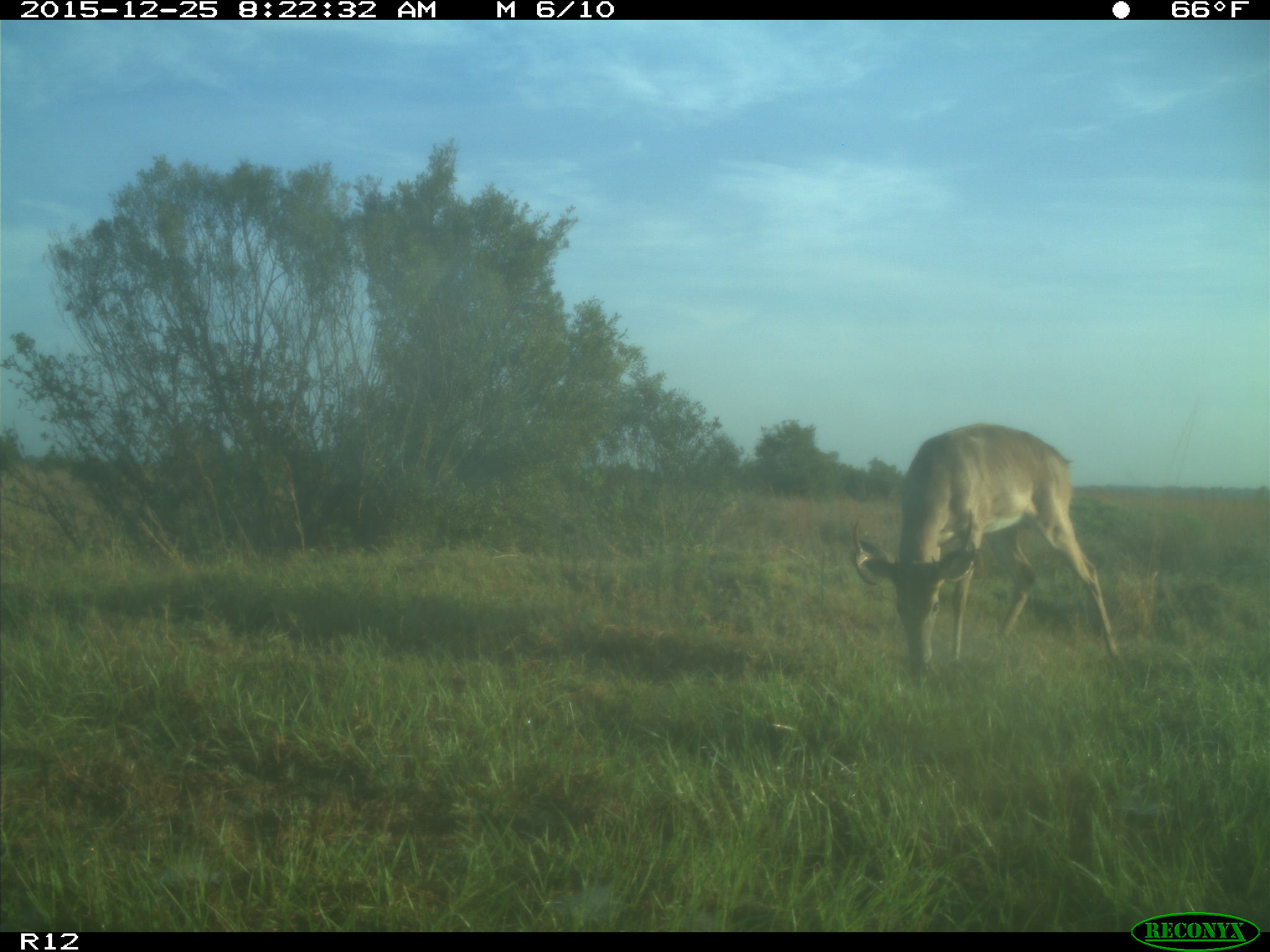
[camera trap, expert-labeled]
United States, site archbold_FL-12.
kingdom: Animalia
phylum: Chordata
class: Mammalia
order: Artiodactyla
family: Cervidae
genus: Odocoileus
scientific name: Odocoileus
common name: deer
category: unidentified deer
Unidentified deer (deer) (Odocoileus).